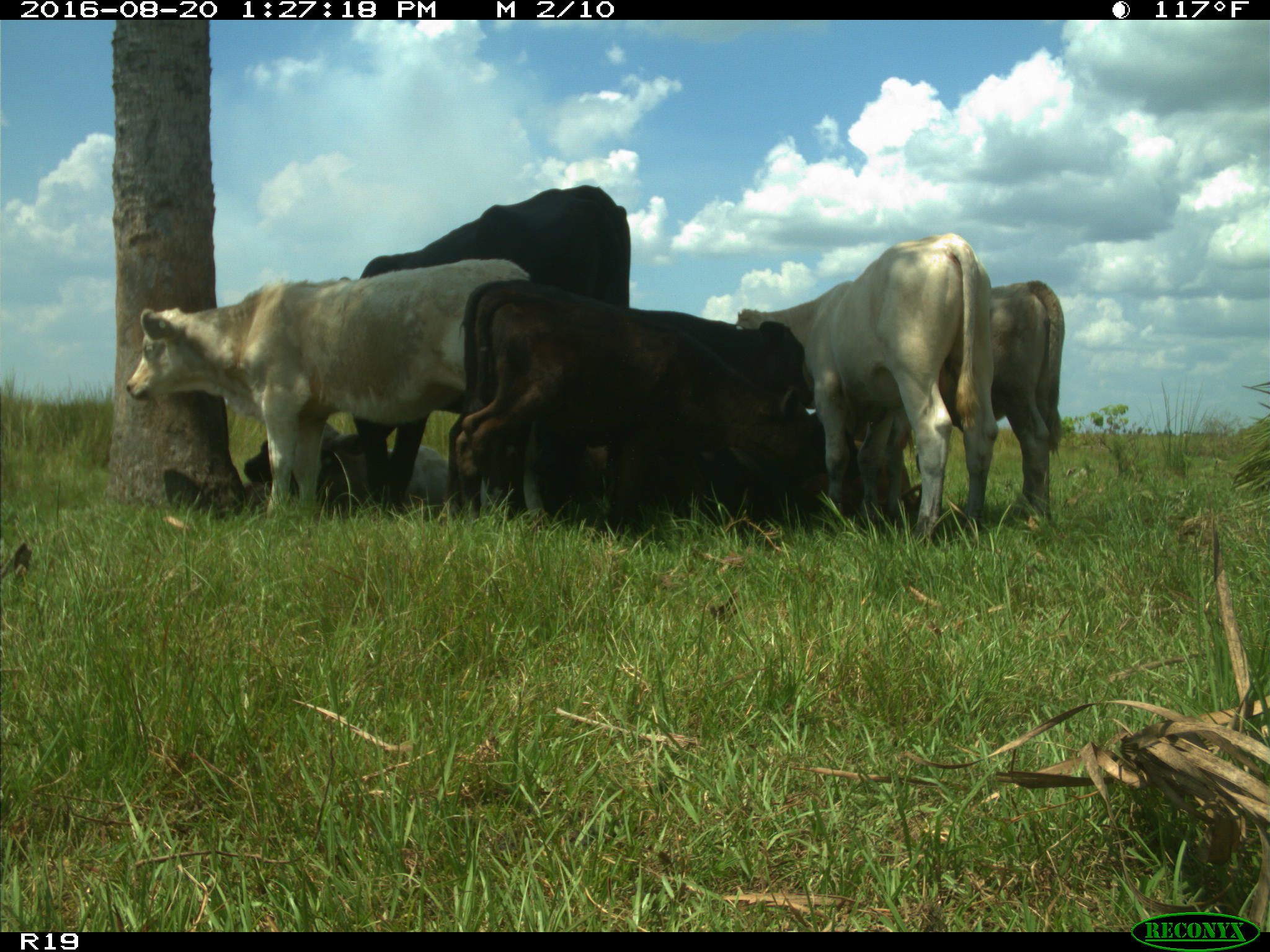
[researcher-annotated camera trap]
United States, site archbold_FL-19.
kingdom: Animalia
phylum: Chordata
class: Mammalia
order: Artiodactyla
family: Bovidae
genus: Bos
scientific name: Bos taurus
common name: domestic cow